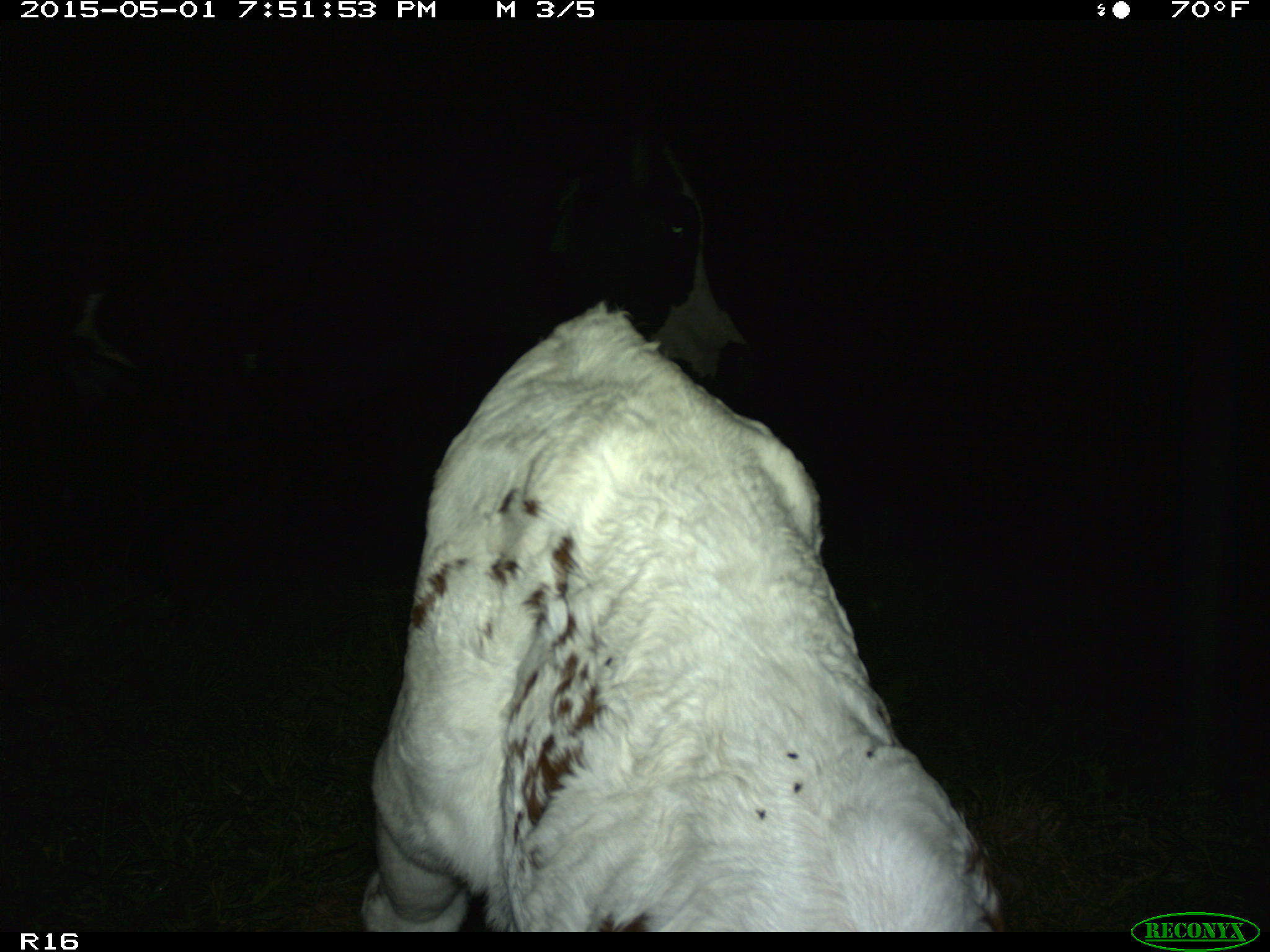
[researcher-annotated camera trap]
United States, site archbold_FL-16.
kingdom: Animalia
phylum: Chordata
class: Mammalia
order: Artiodactyla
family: Bovidae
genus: Bos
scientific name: Bos taurus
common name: domestic cow